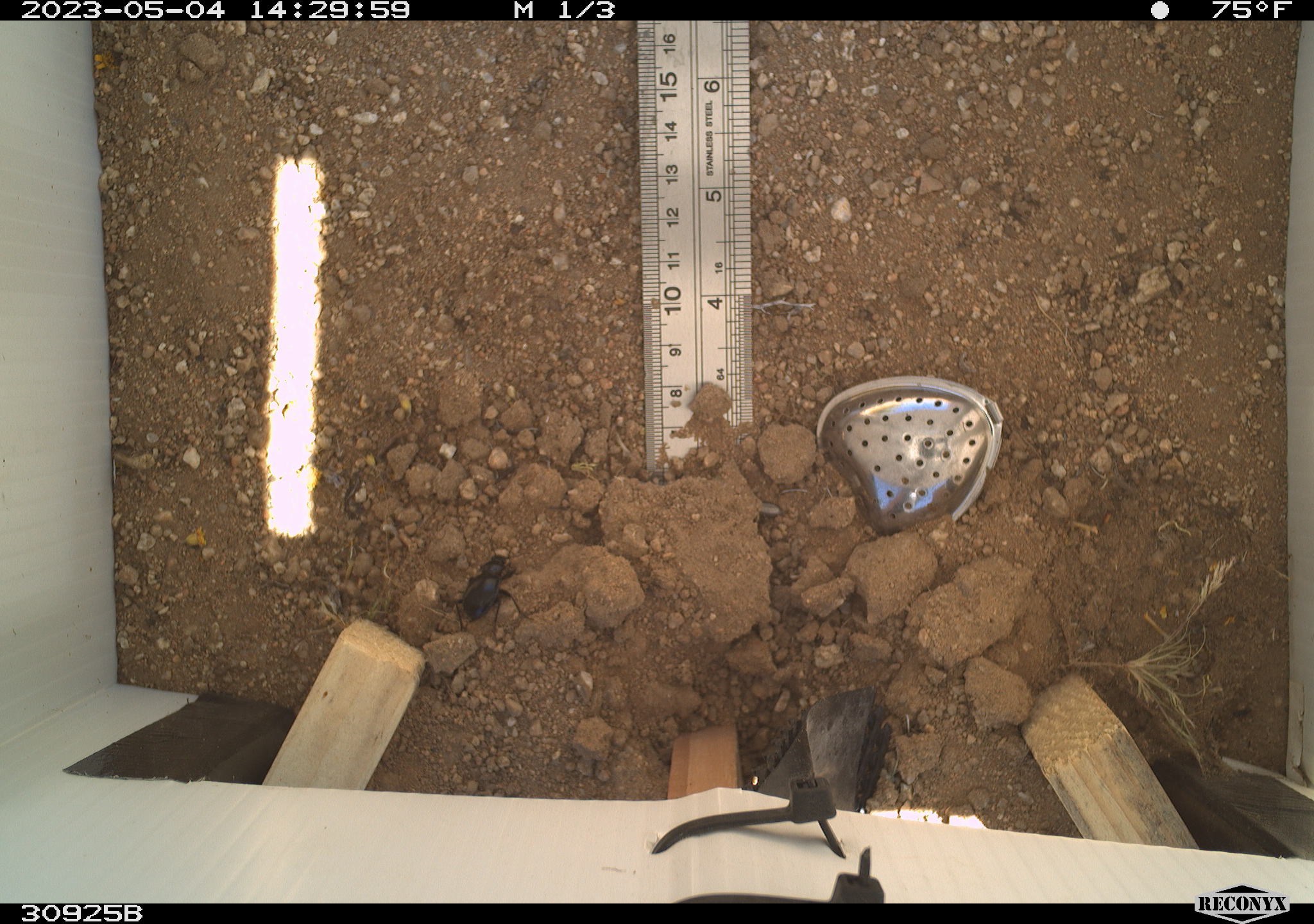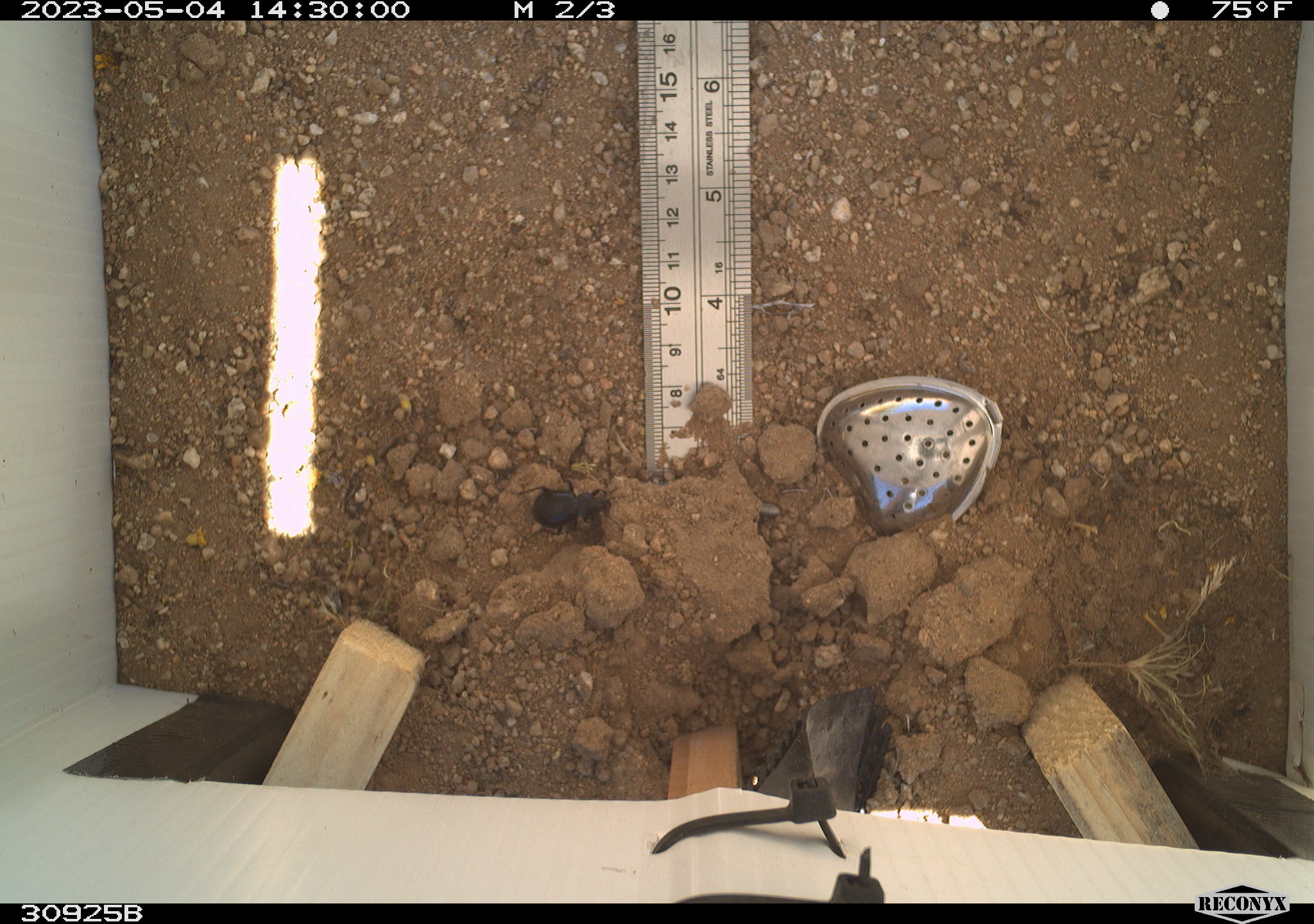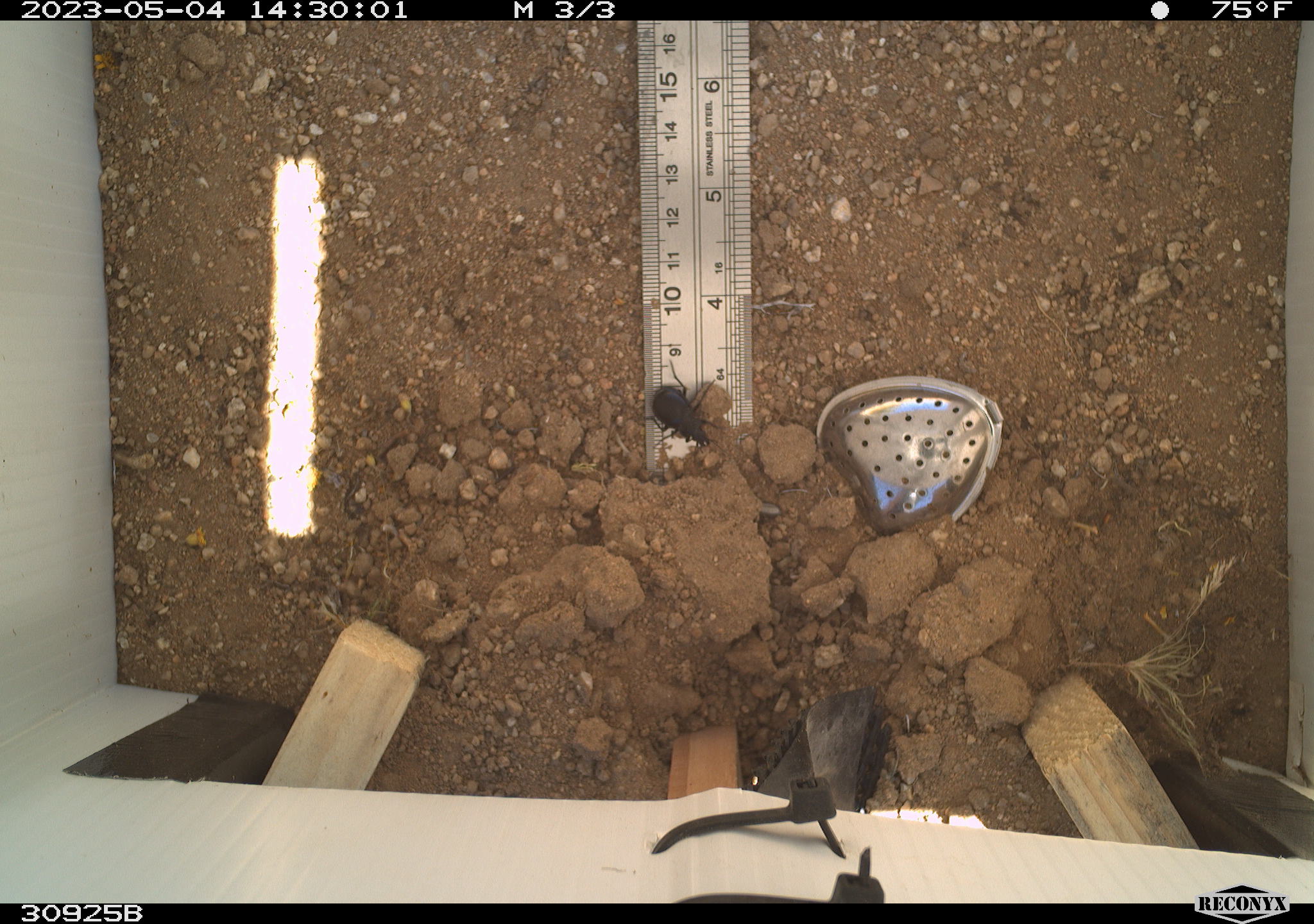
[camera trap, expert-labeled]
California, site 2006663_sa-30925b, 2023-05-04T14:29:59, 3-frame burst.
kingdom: Animalia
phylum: Arthropoda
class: Insecta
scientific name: Insecta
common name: insect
Insect (Insecta).